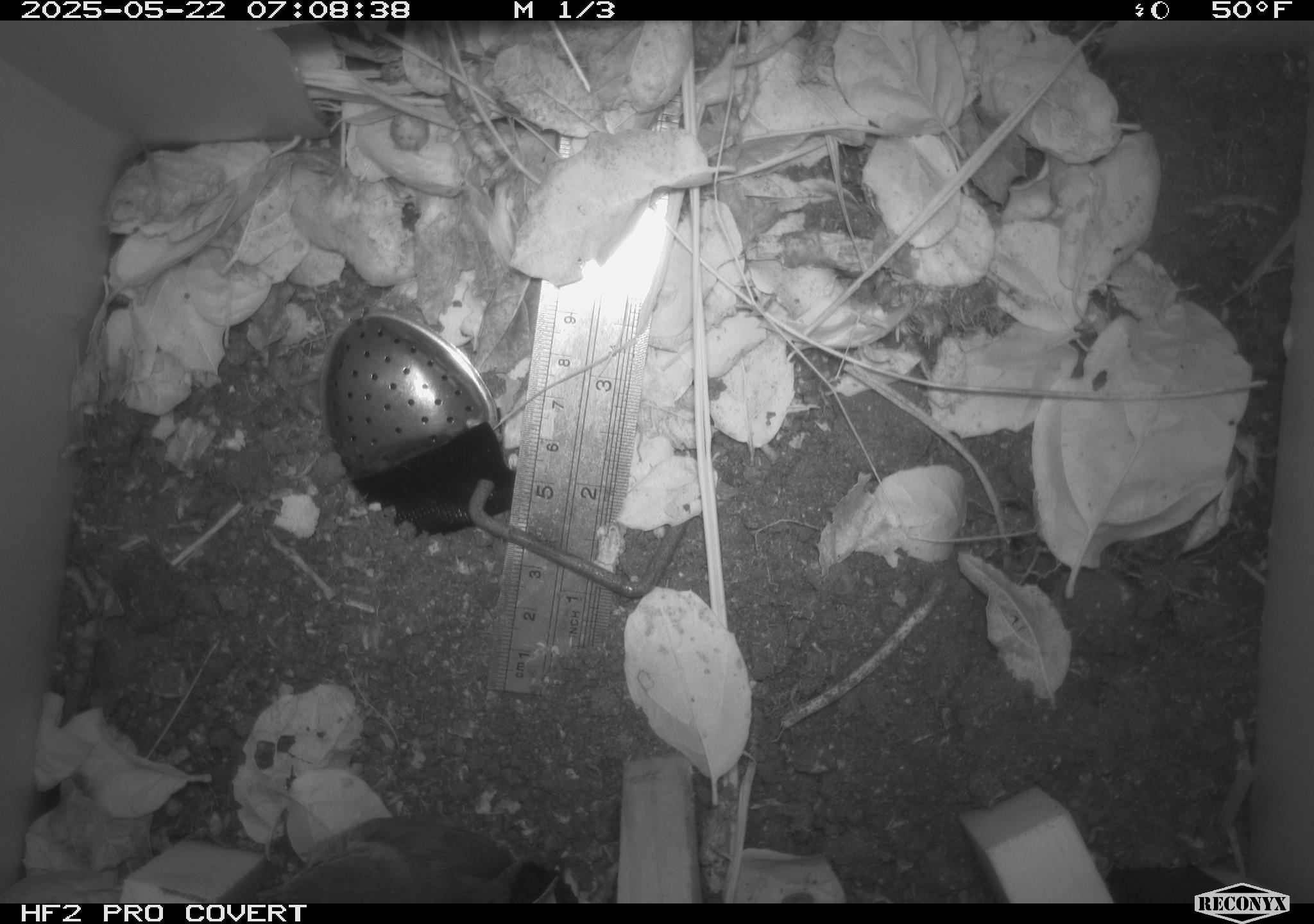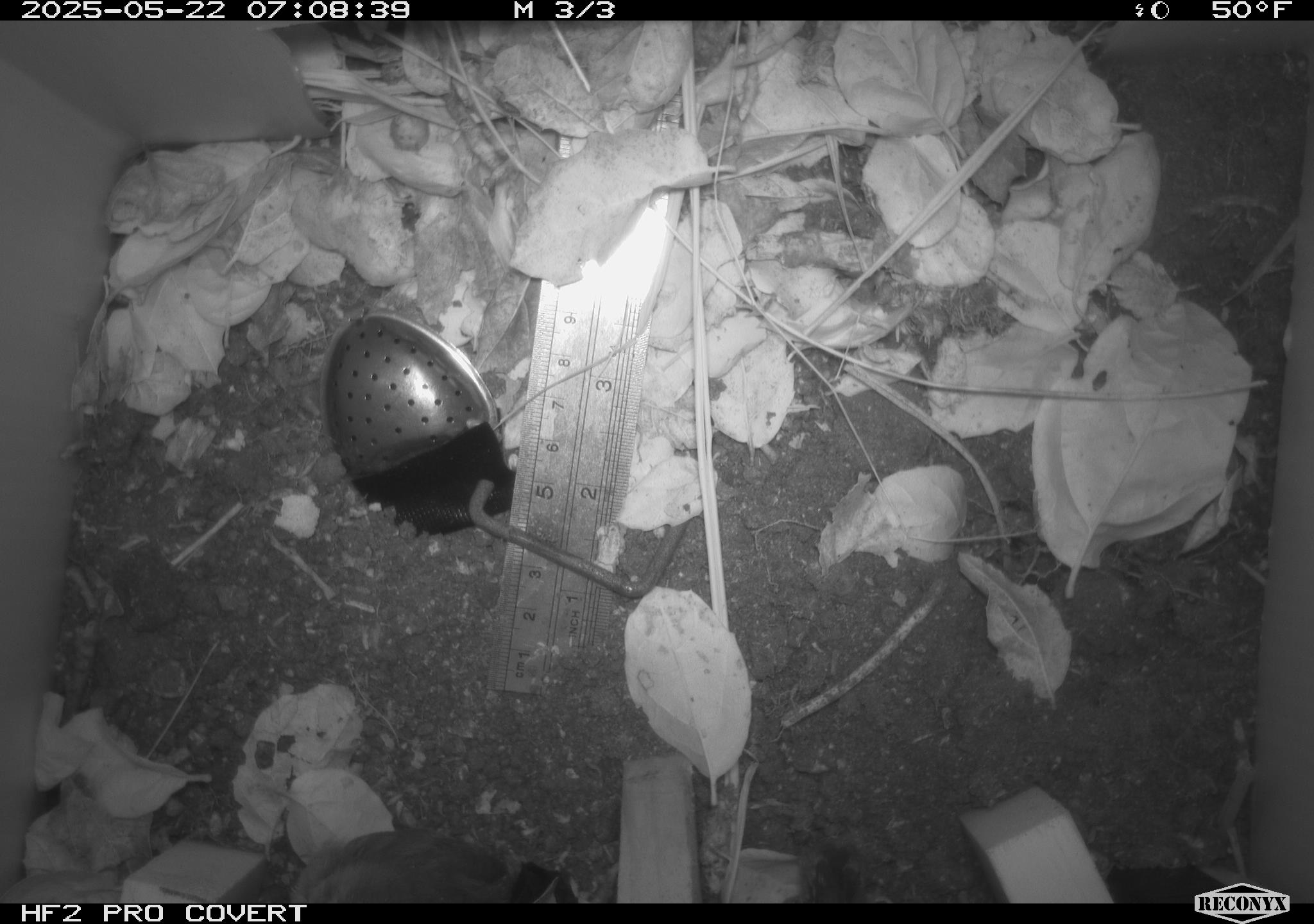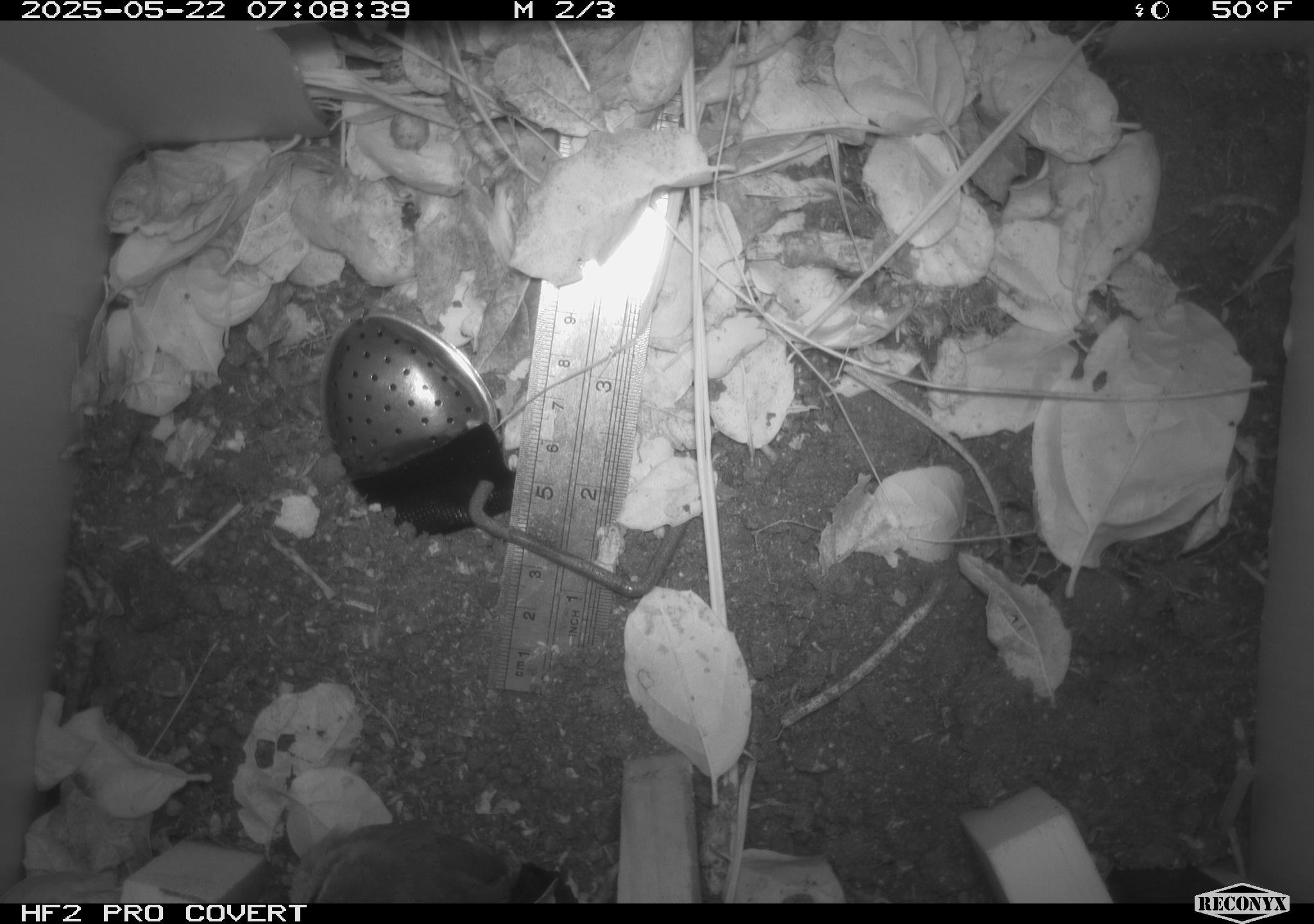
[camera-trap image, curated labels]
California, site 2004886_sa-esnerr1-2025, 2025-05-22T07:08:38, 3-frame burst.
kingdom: Animalia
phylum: Chordata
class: Aves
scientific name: Aves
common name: bird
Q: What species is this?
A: Bird (Aves).